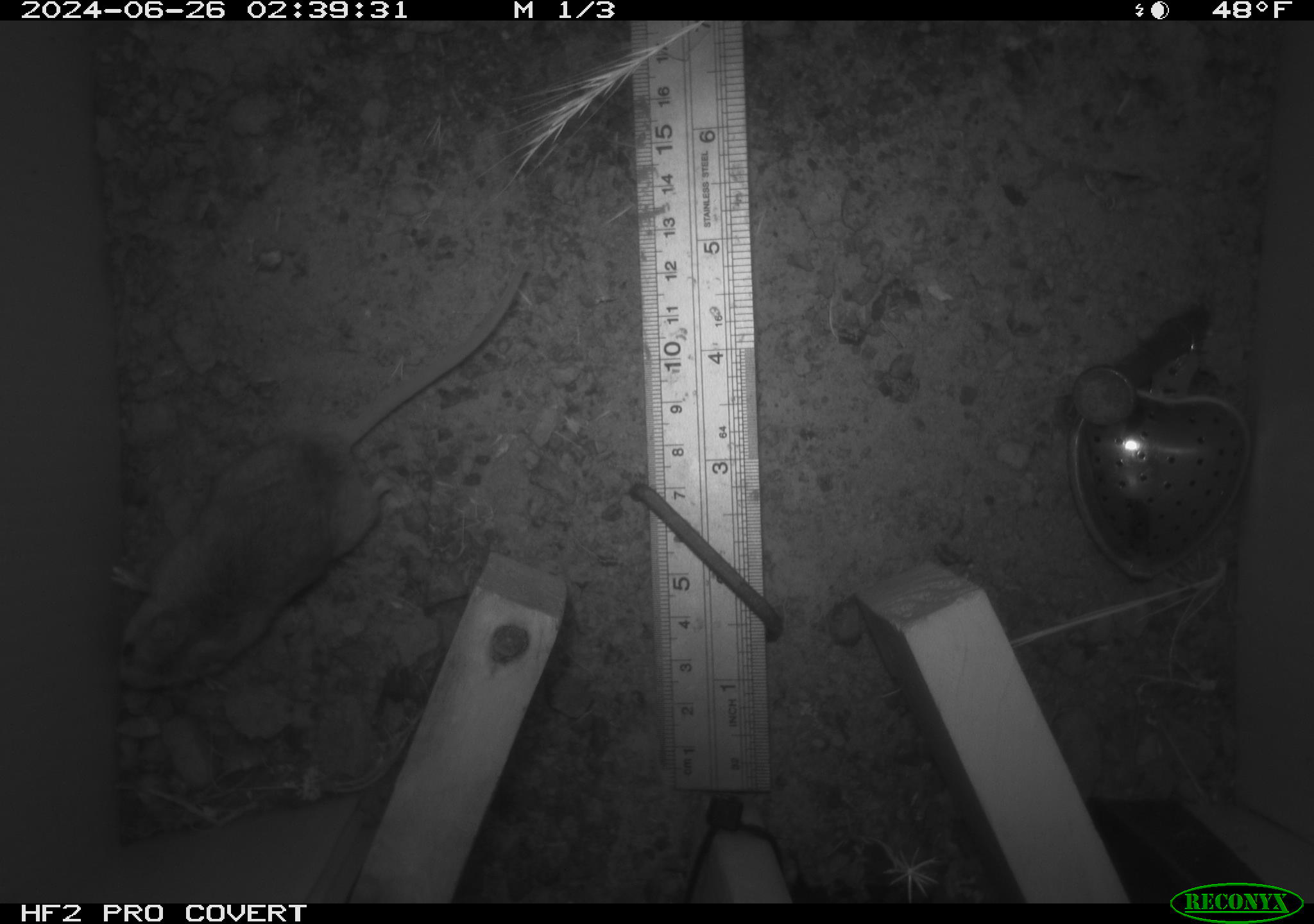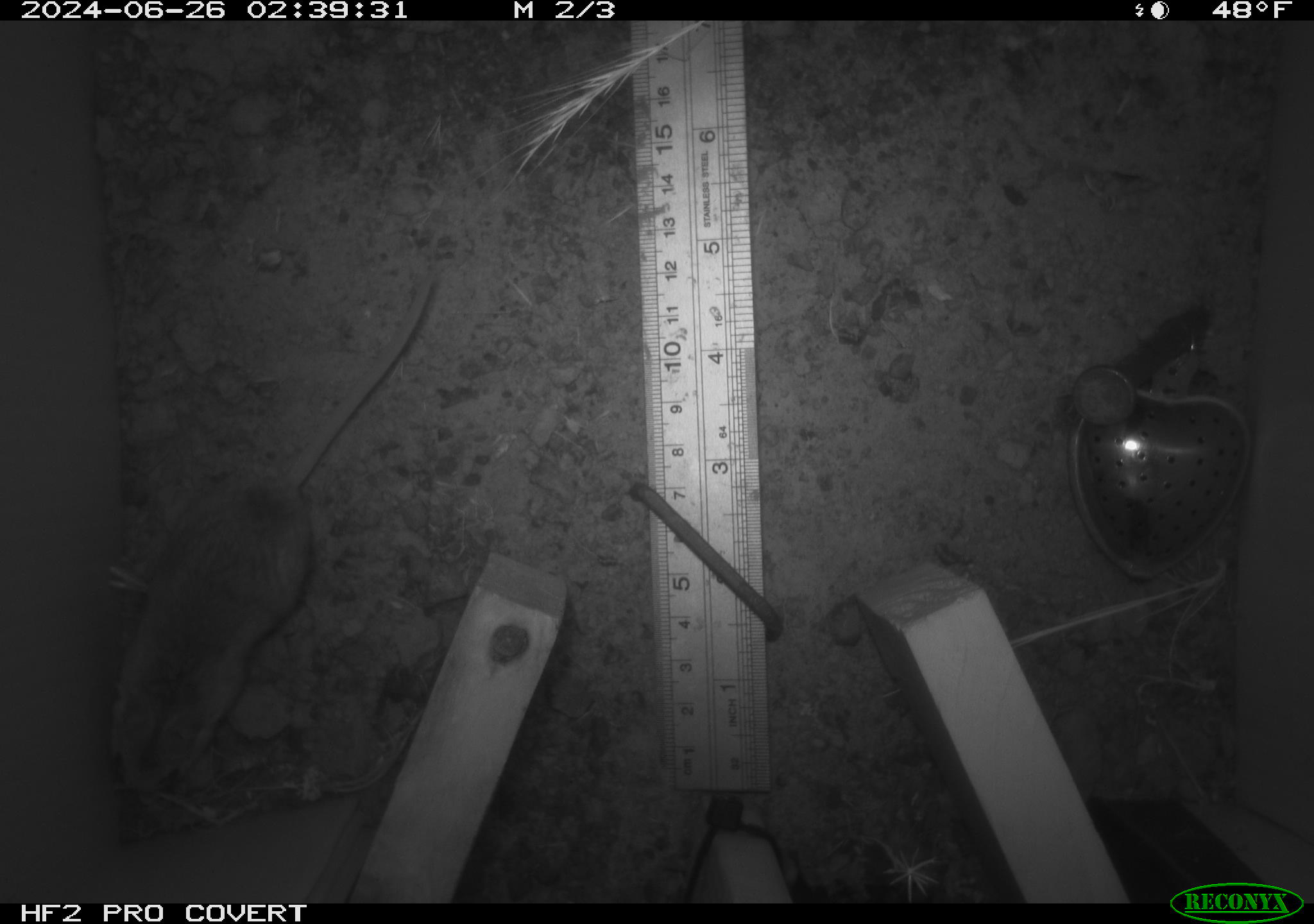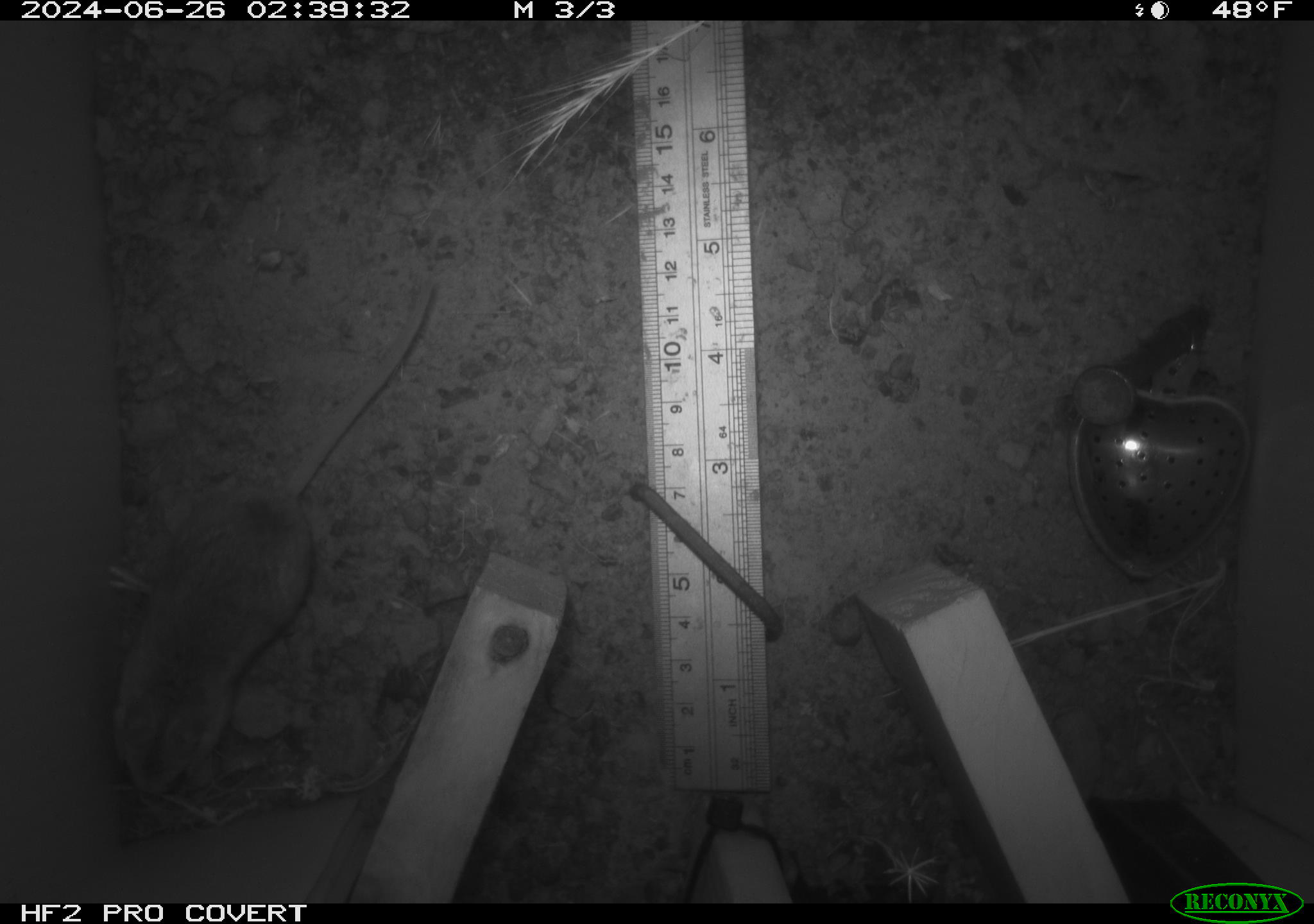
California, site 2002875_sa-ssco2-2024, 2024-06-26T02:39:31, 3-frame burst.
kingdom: Animalia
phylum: Chordata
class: Mammalia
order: Rodentia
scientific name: Rodentia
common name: mouse species